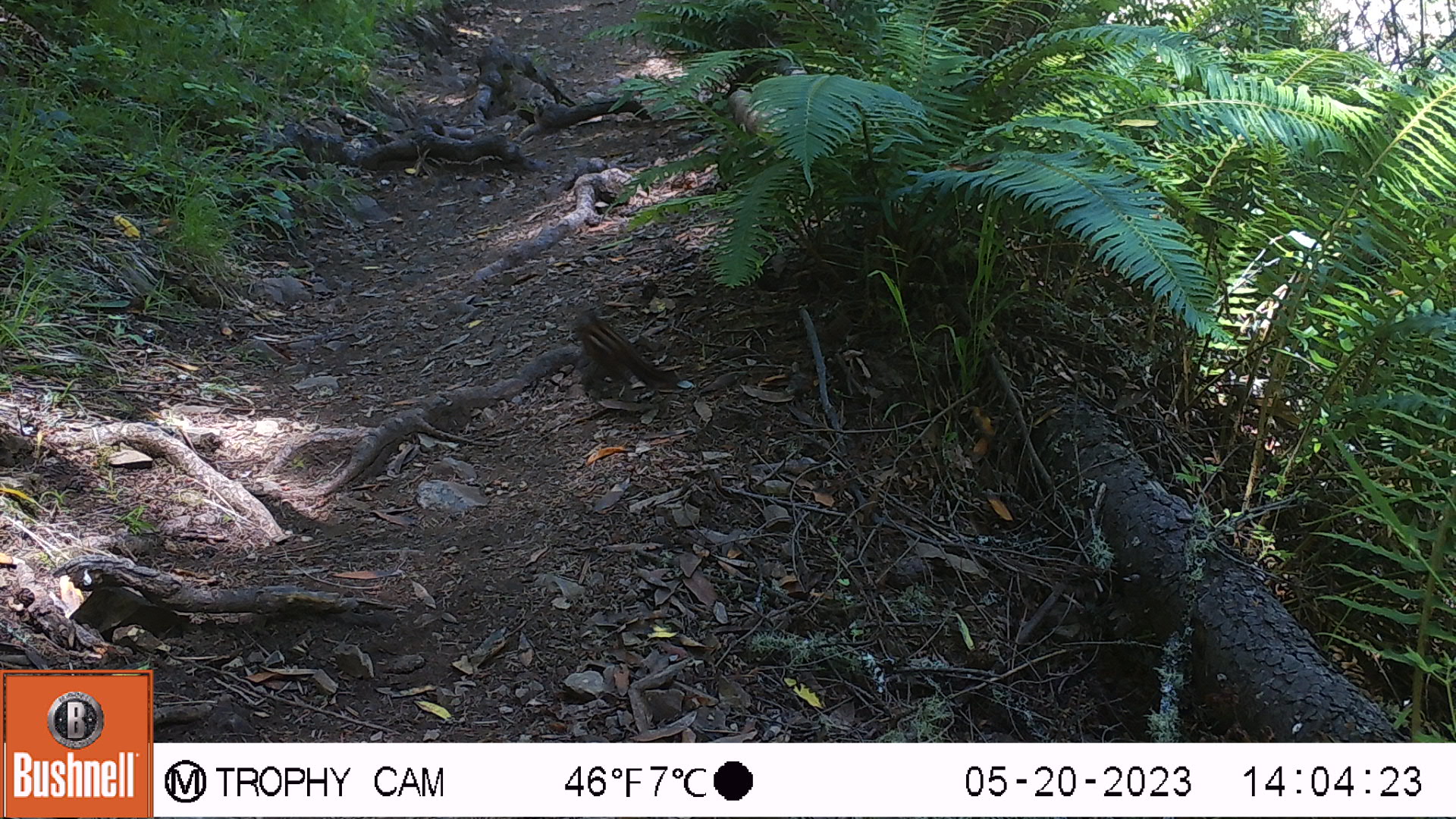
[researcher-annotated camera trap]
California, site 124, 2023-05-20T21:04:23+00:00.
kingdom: Animalia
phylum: Chordata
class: Mammalia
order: Rodentia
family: Sciuridae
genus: Neotamias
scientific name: Neotamias merriami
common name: merriam's chipmunk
Merriam's chipmunk (Neotamias merriami).